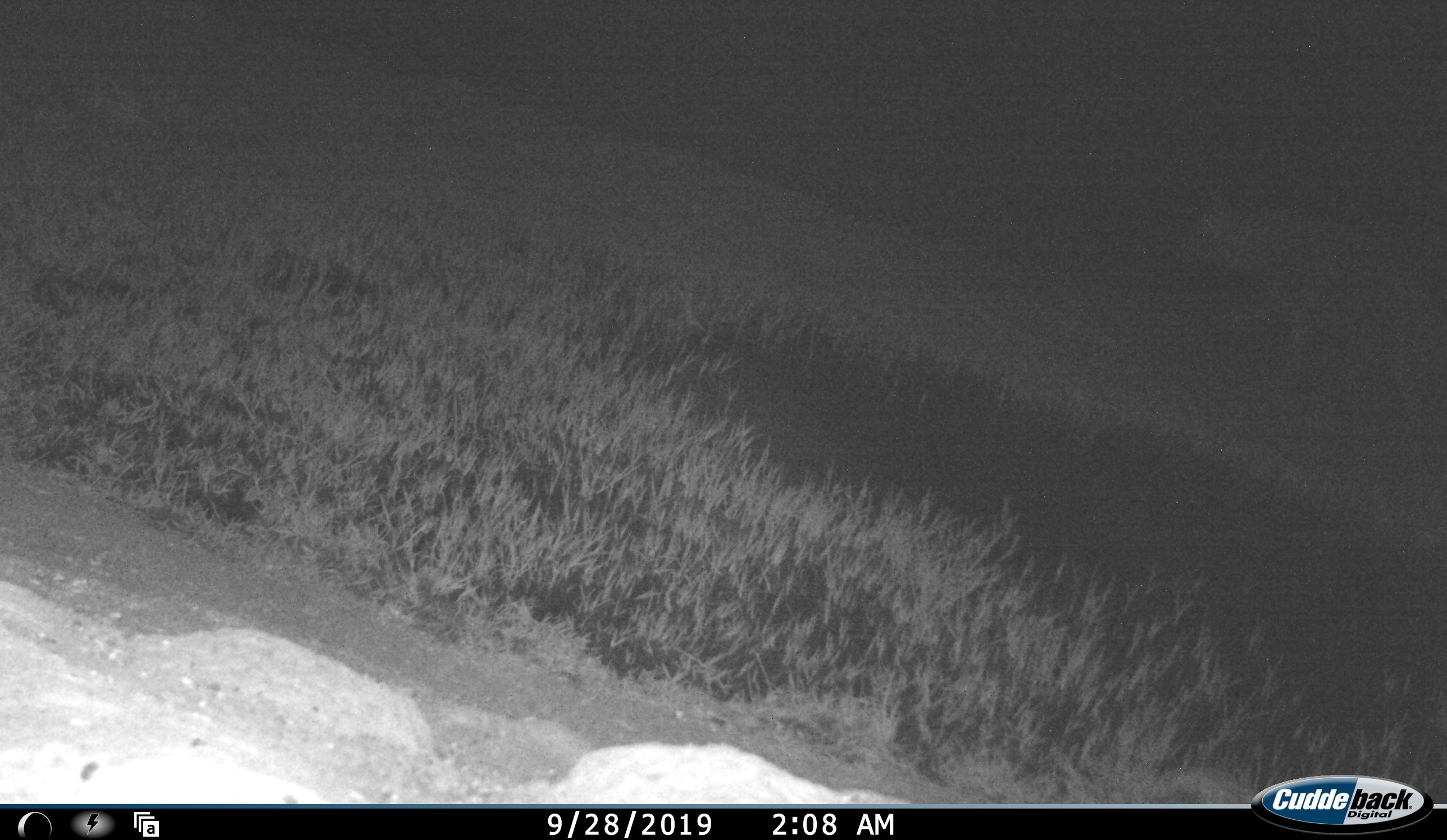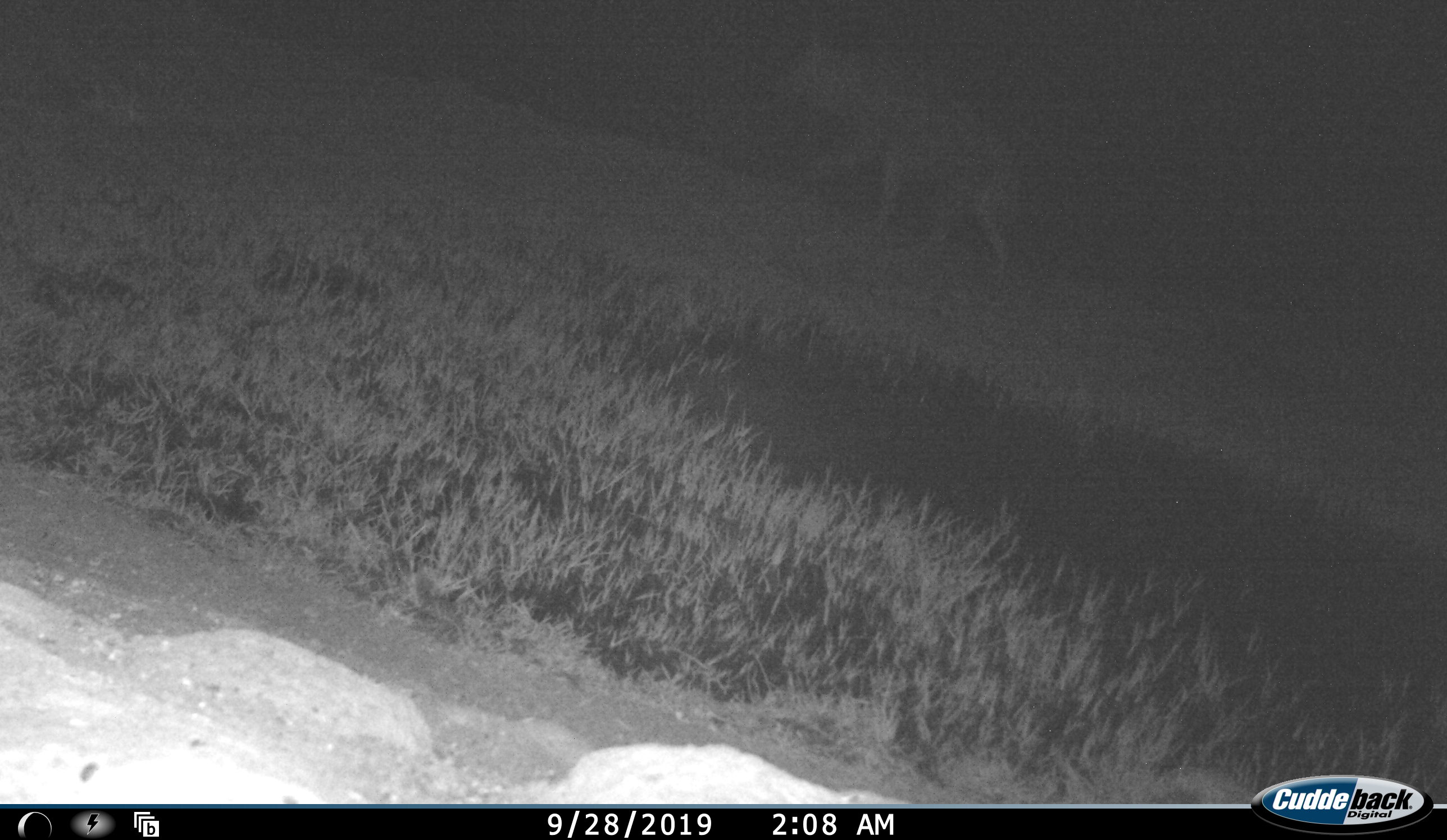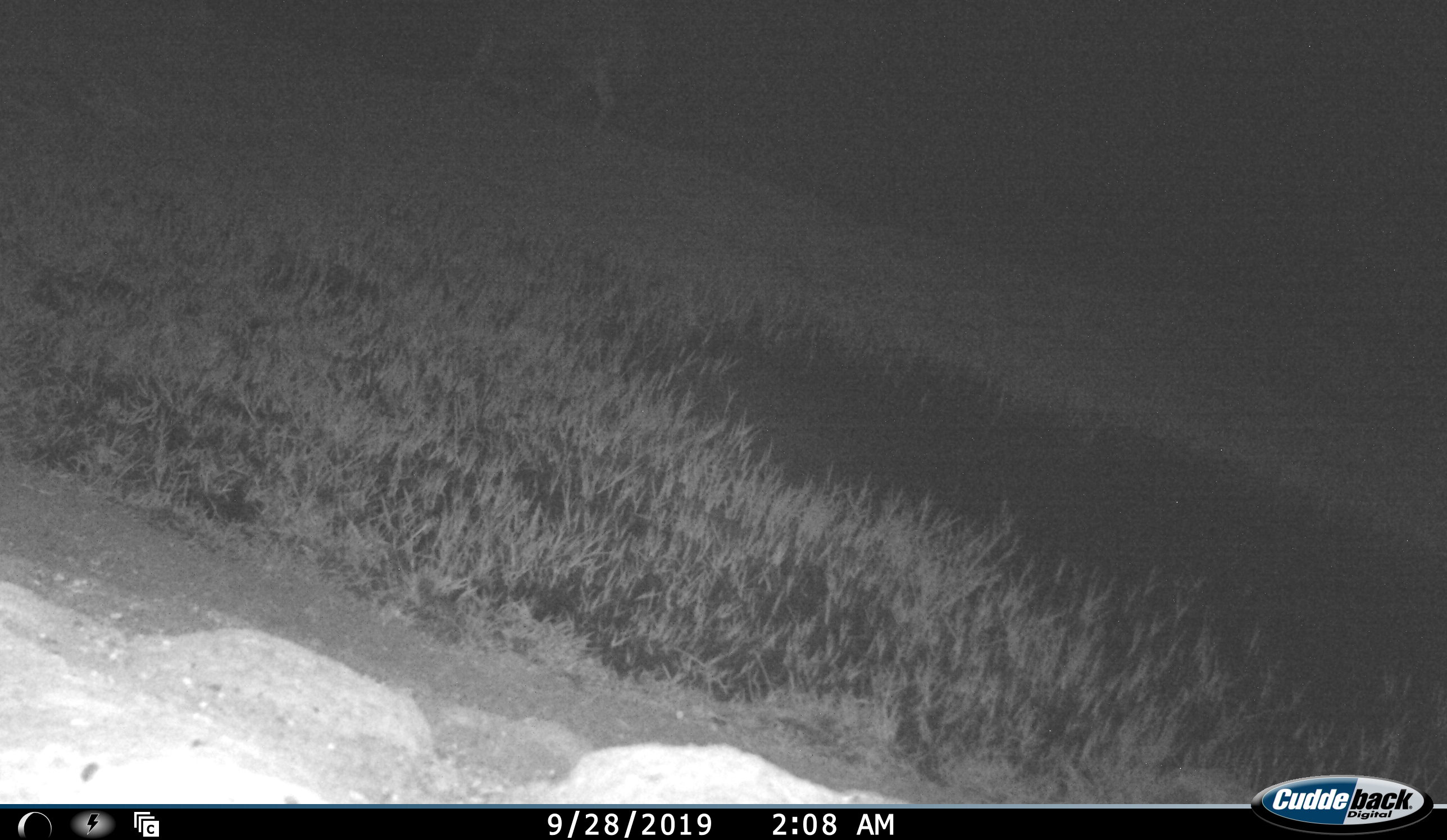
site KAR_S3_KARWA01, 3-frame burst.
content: unidentified animal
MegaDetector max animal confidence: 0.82